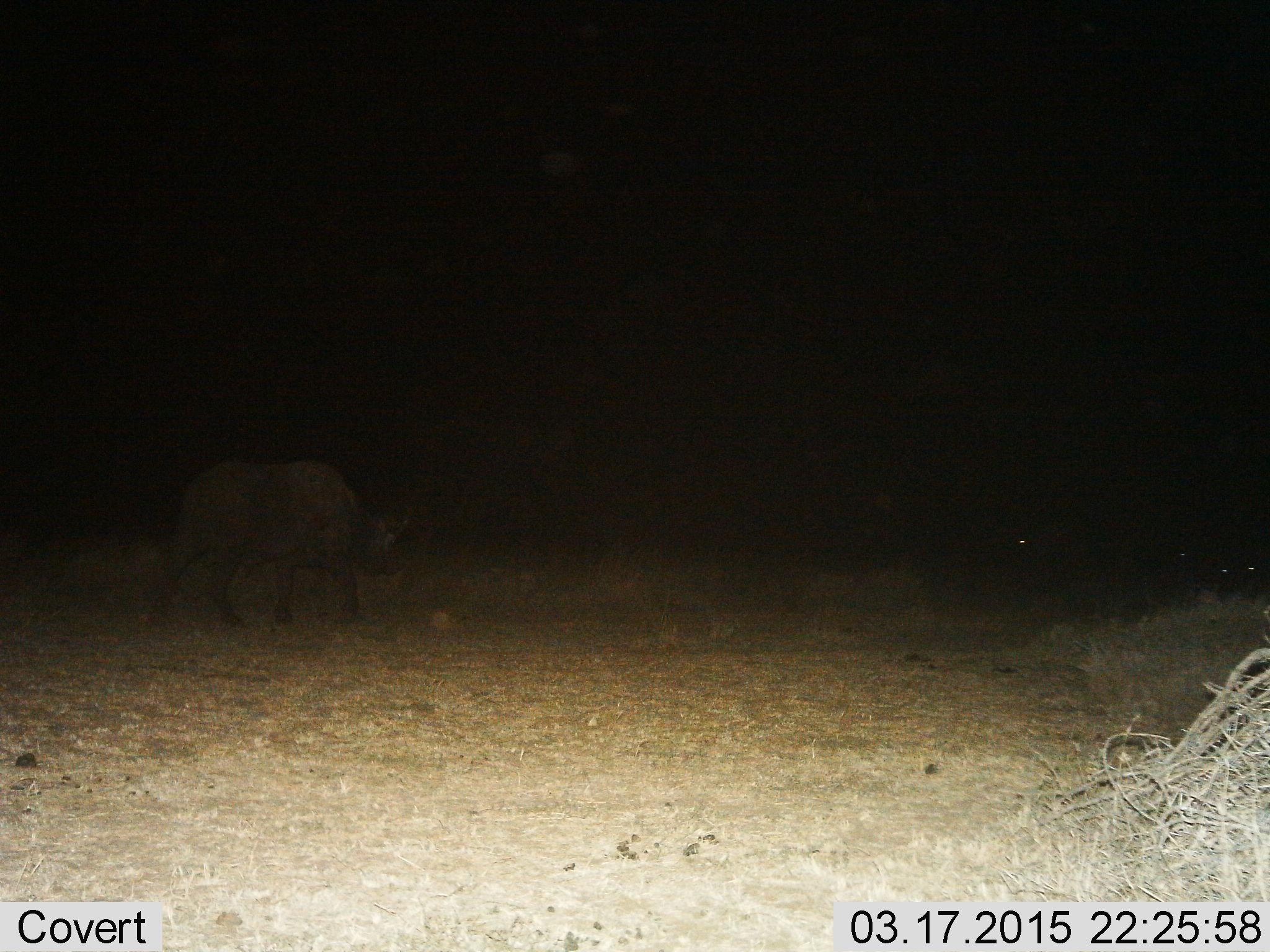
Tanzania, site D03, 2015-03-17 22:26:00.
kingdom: Animalia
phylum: Chordata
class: Mammalia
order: Artiodactyla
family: Bovidae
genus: Syncerus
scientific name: Syncerus caffer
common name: cape buffalo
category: buffalo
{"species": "buffalo (cape buffalo) (Syncerus caffer)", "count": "1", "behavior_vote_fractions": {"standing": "40%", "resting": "0%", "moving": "80%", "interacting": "0%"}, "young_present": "0%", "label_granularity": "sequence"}